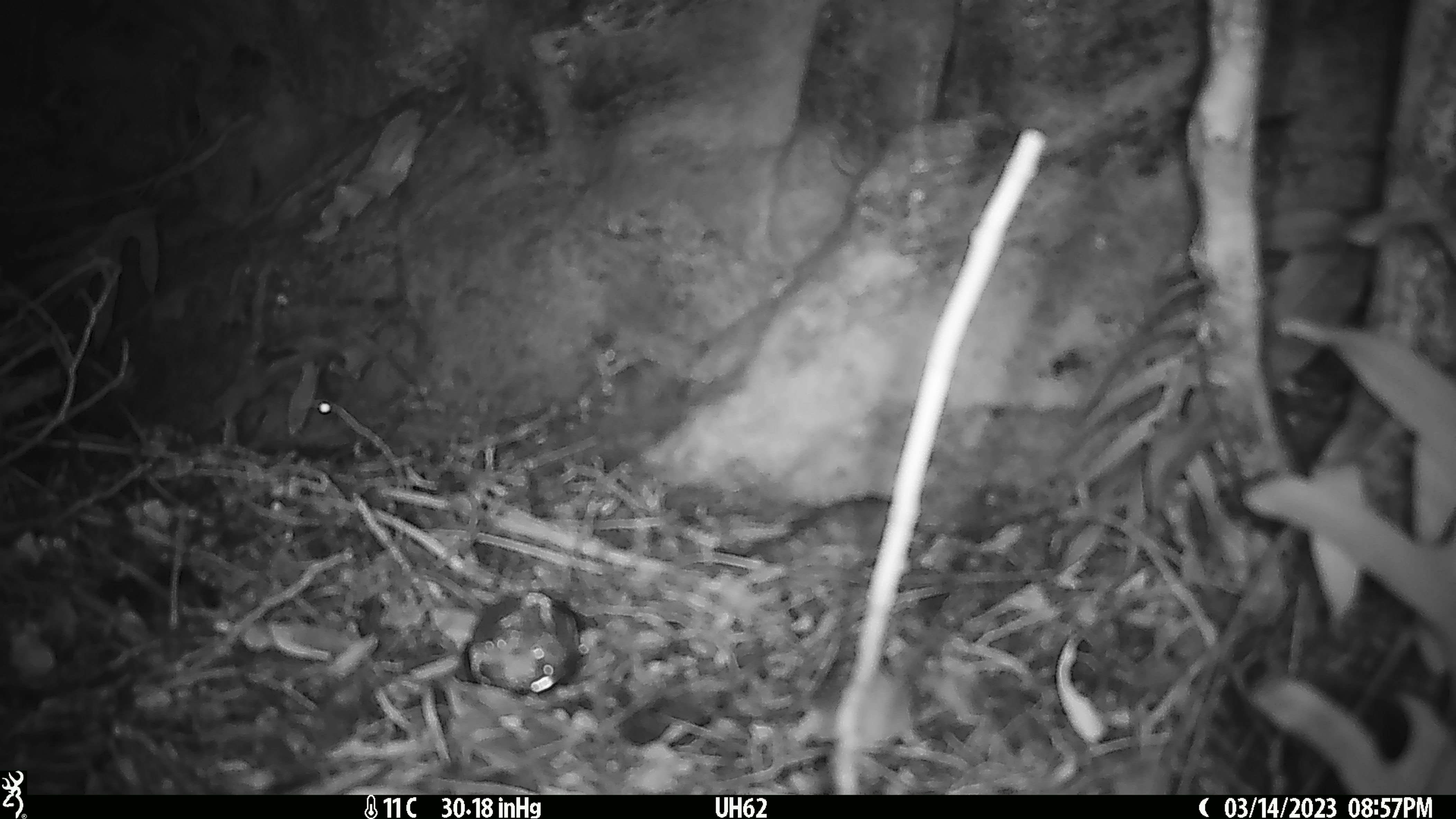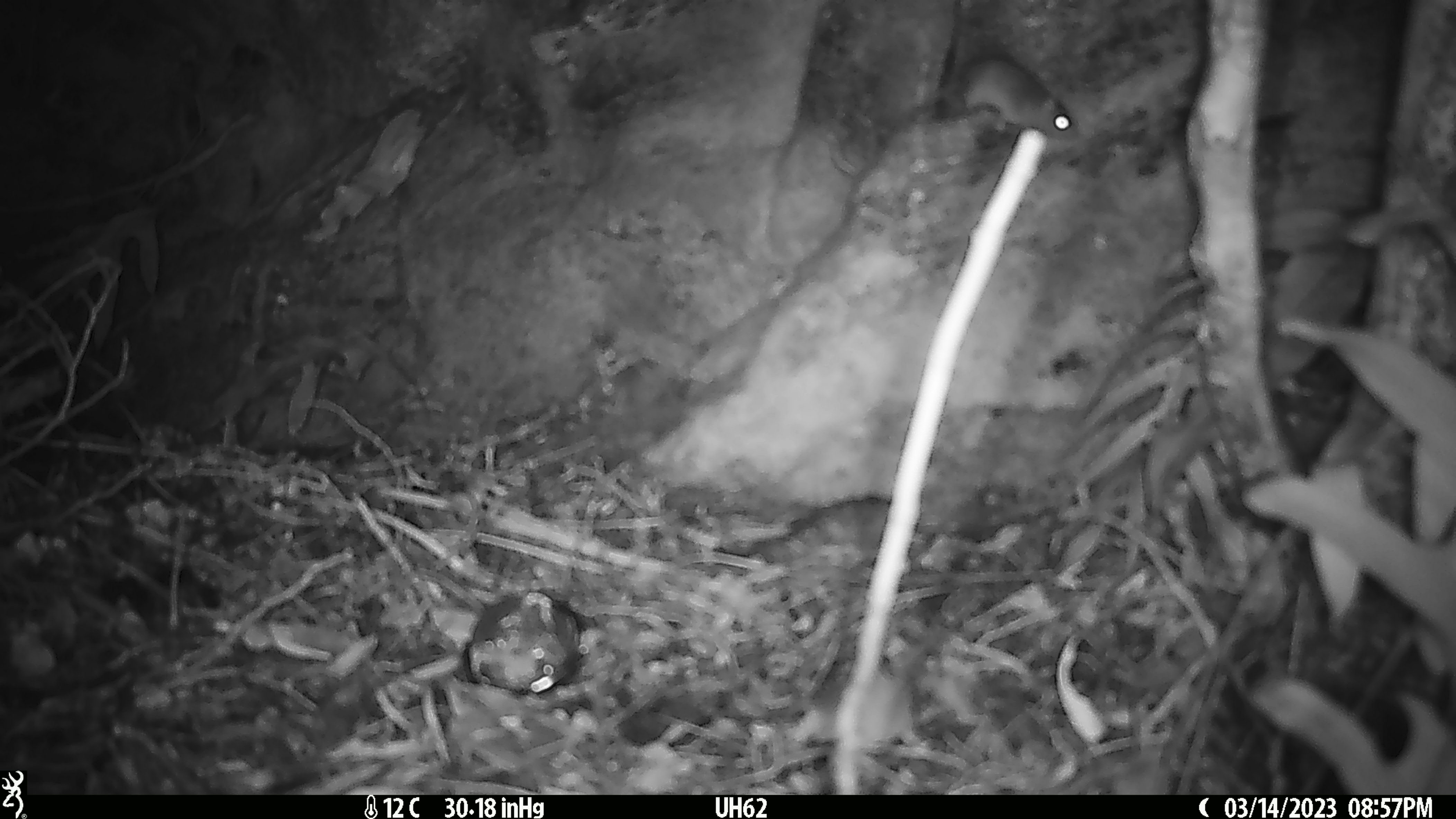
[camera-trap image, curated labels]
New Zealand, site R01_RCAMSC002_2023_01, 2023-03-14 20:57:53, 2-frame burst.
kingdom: Animalia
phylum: Chordata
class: Mammalia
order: Rodentia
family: Muridae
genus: Mus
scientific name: Mus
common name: mouse